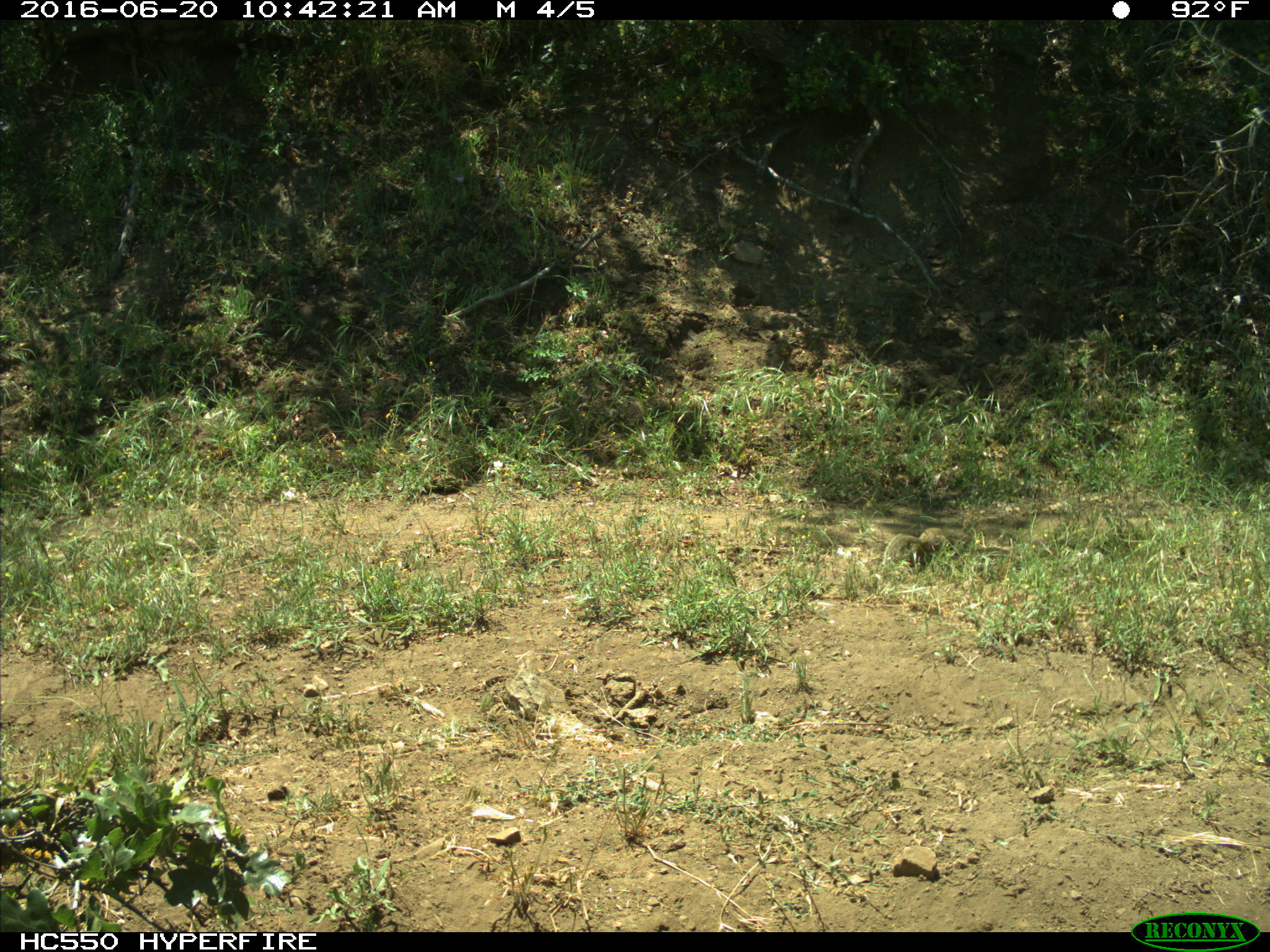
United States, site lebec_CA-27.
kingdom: Animalia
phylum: Chordata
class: Mammalia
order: Rodentia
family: Sciuridae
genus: Otospermophilus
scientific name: Otospermophilus beecheyi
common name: california ground squirrel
Otospermophilus beecheyi (california ground squirrel).